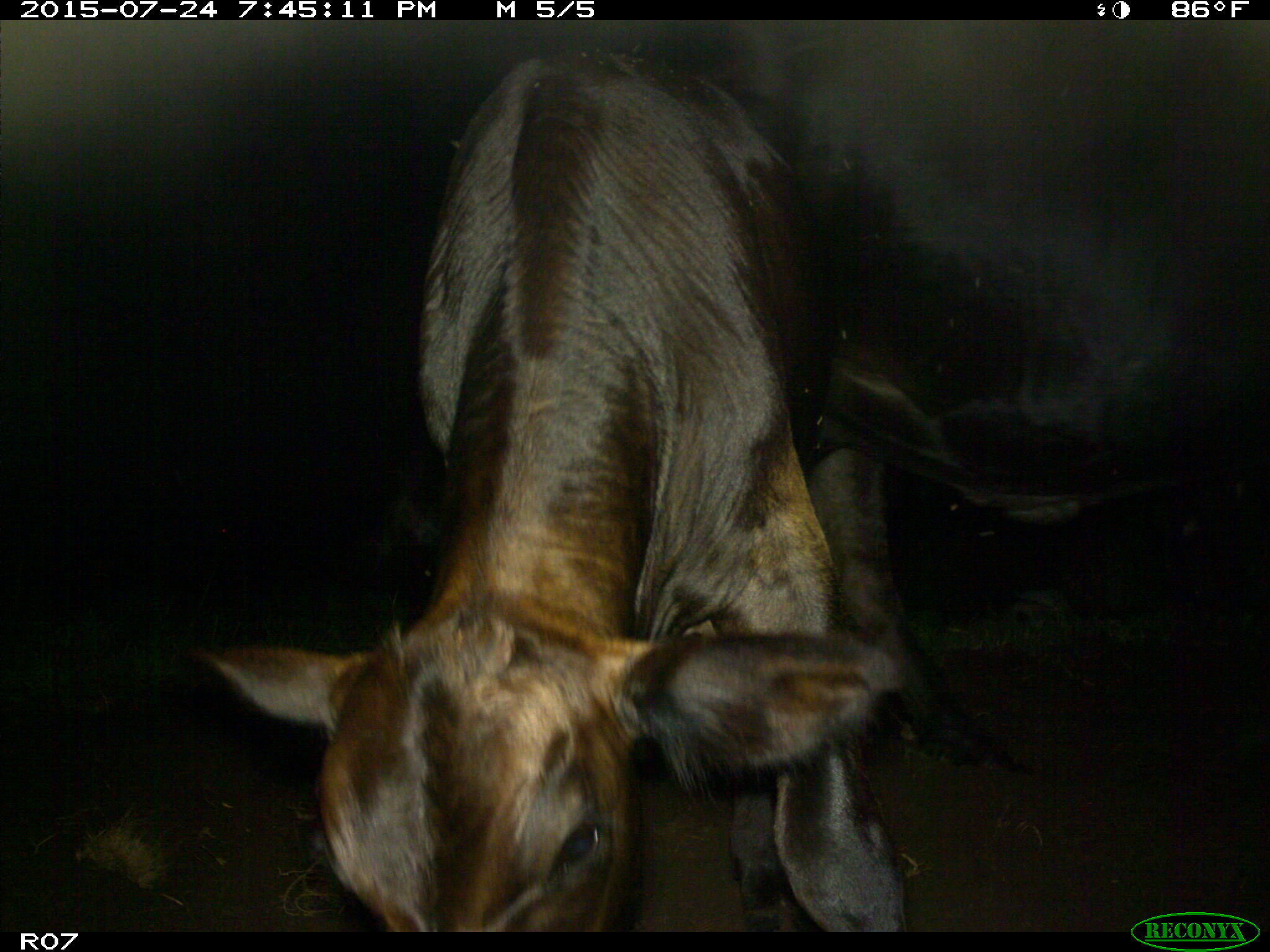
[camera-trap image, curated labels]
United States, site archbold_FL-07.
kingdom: Animalia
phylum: Chordata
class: Mammalia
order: Artiodactyla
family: Bovidae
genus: Bos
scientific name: Bos taurus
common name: domestic cow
Bos taurus (domestic cow).